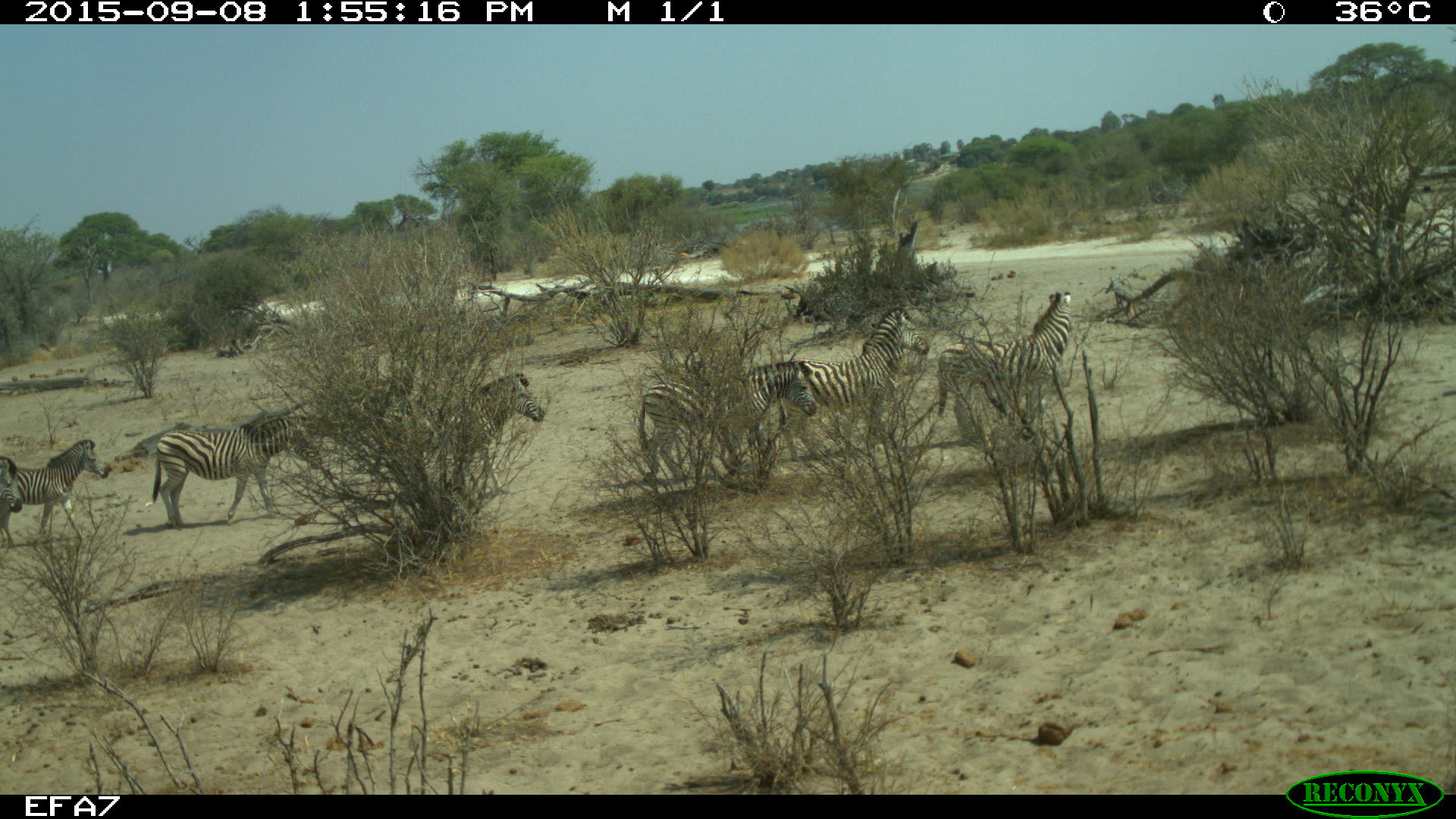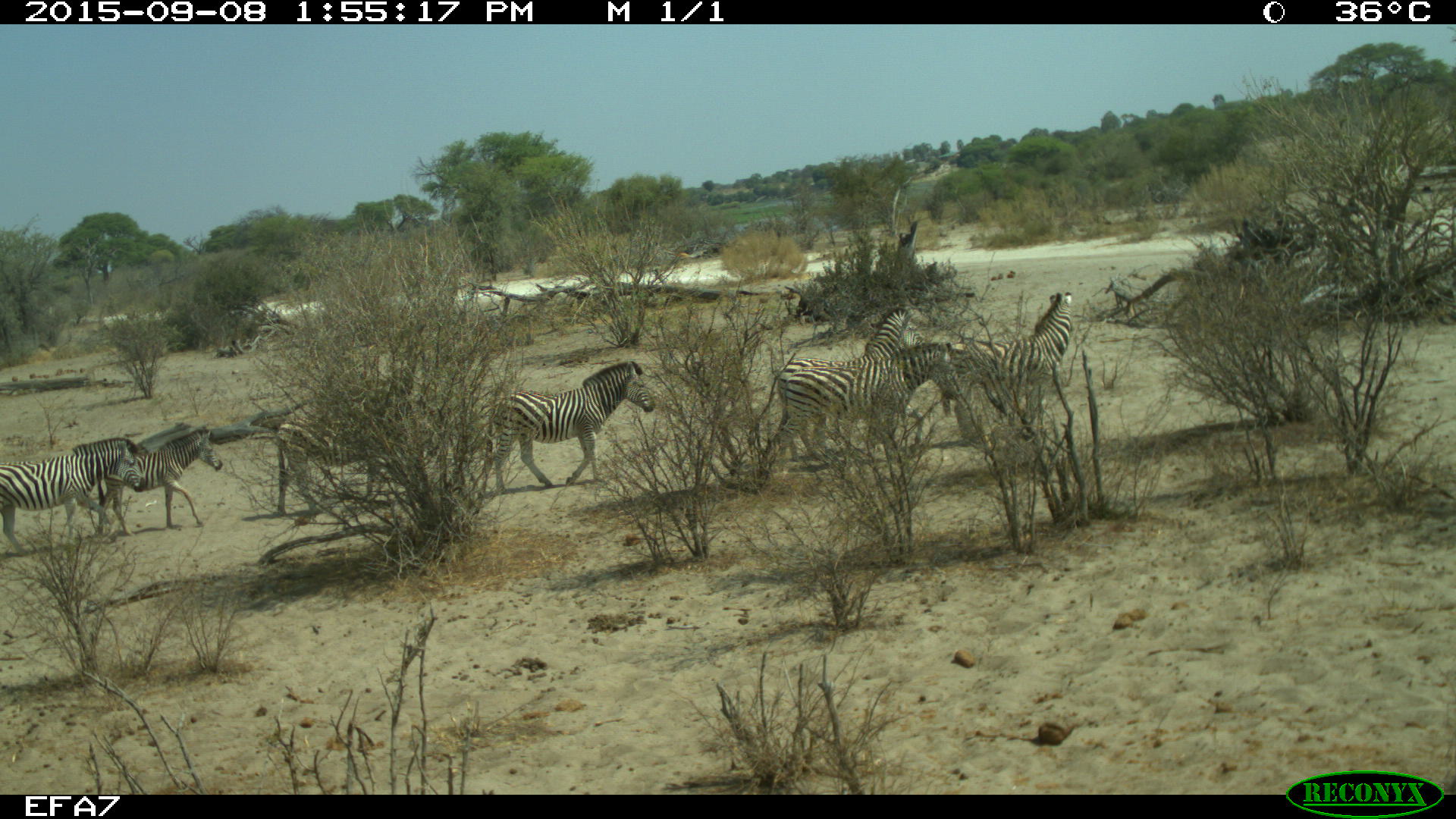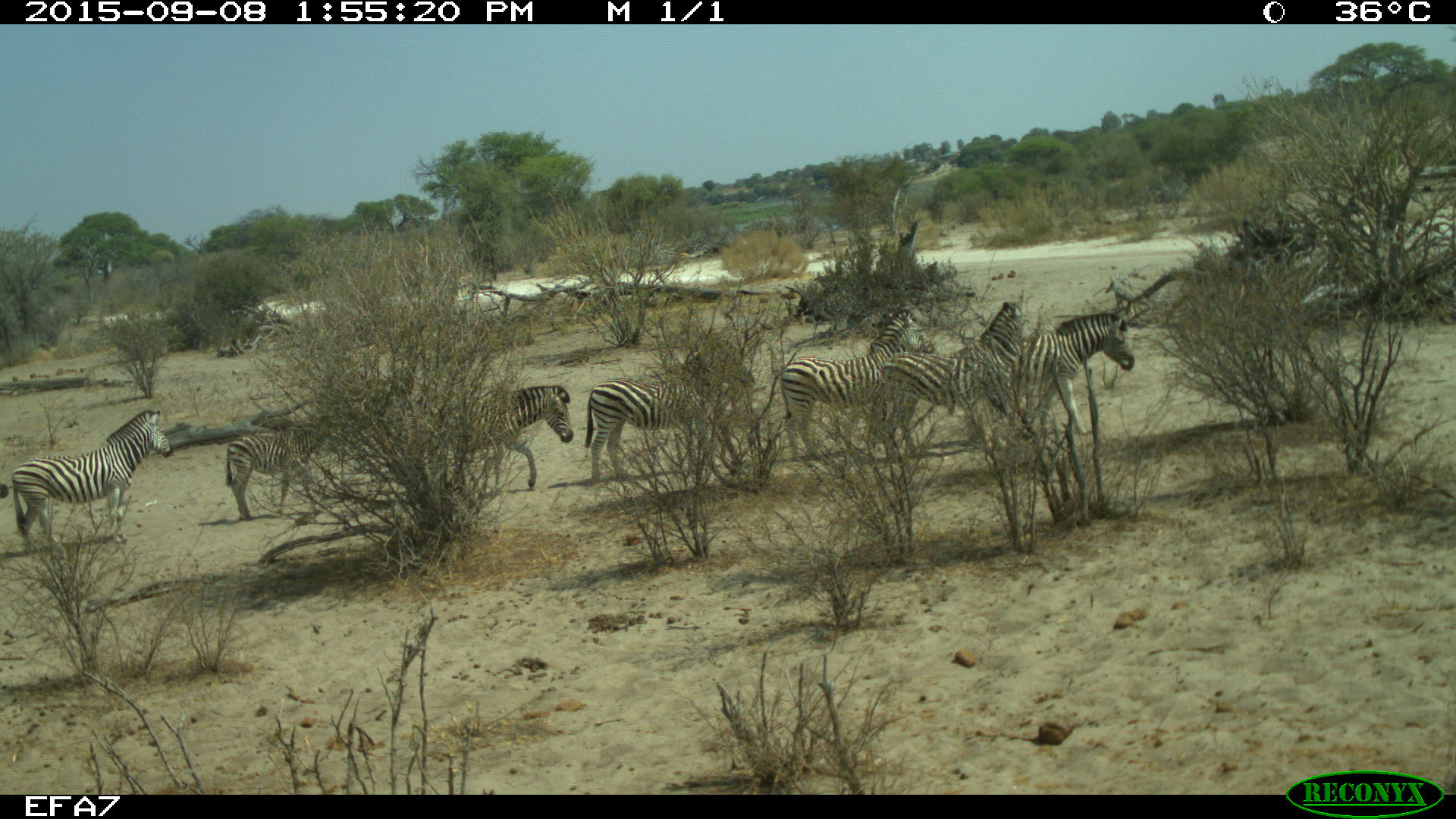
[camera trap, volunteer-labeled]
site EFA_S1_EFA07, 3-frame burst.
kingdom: Animalia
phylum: Chordata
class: Mammalia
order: Perissodactyla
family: Equidae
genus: Equus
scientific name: Equus quagga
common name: plains zebra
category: zebraplains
Zebraplains (plains zebra) (Equus quagga), count 7. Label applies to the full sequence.